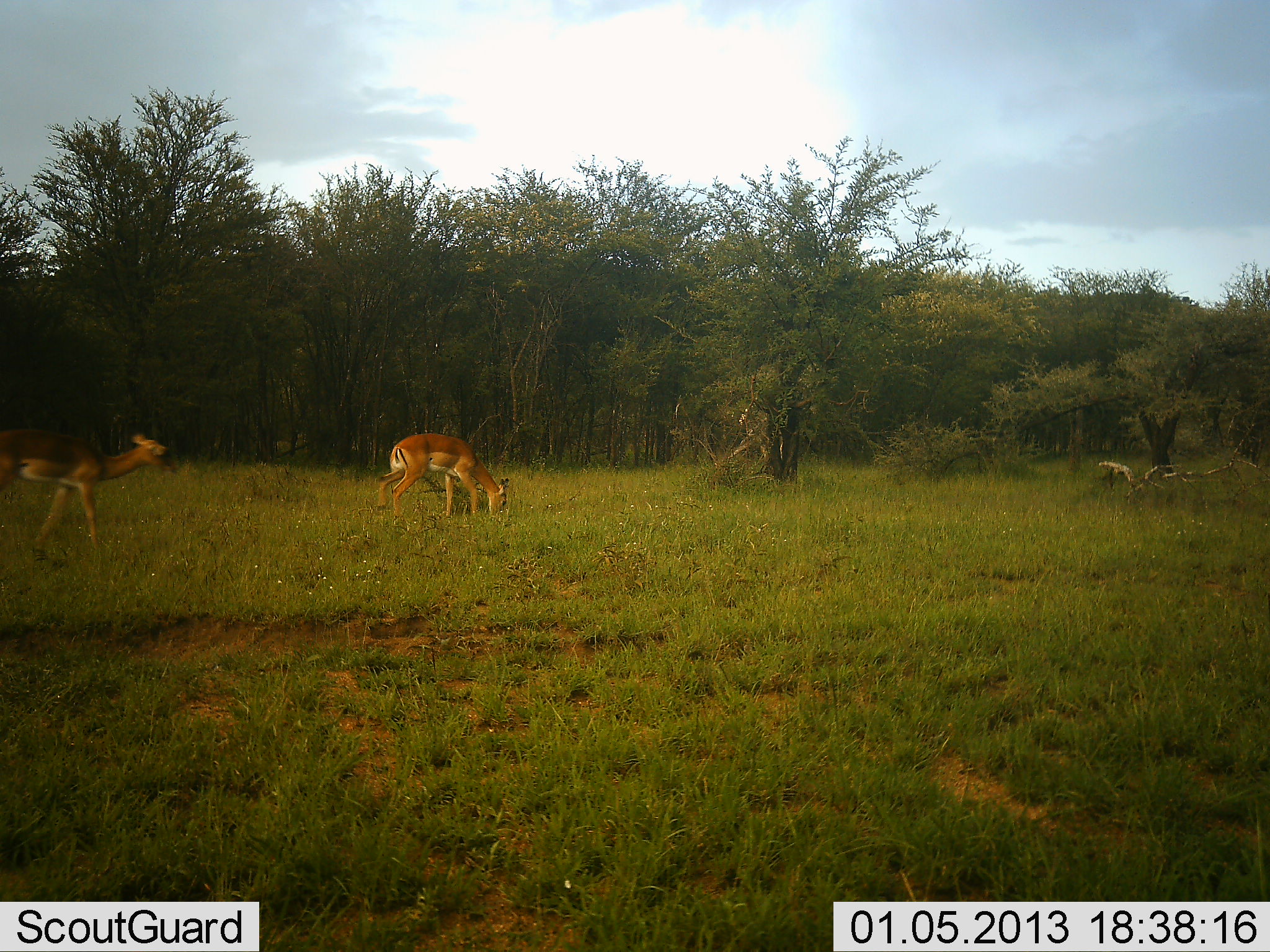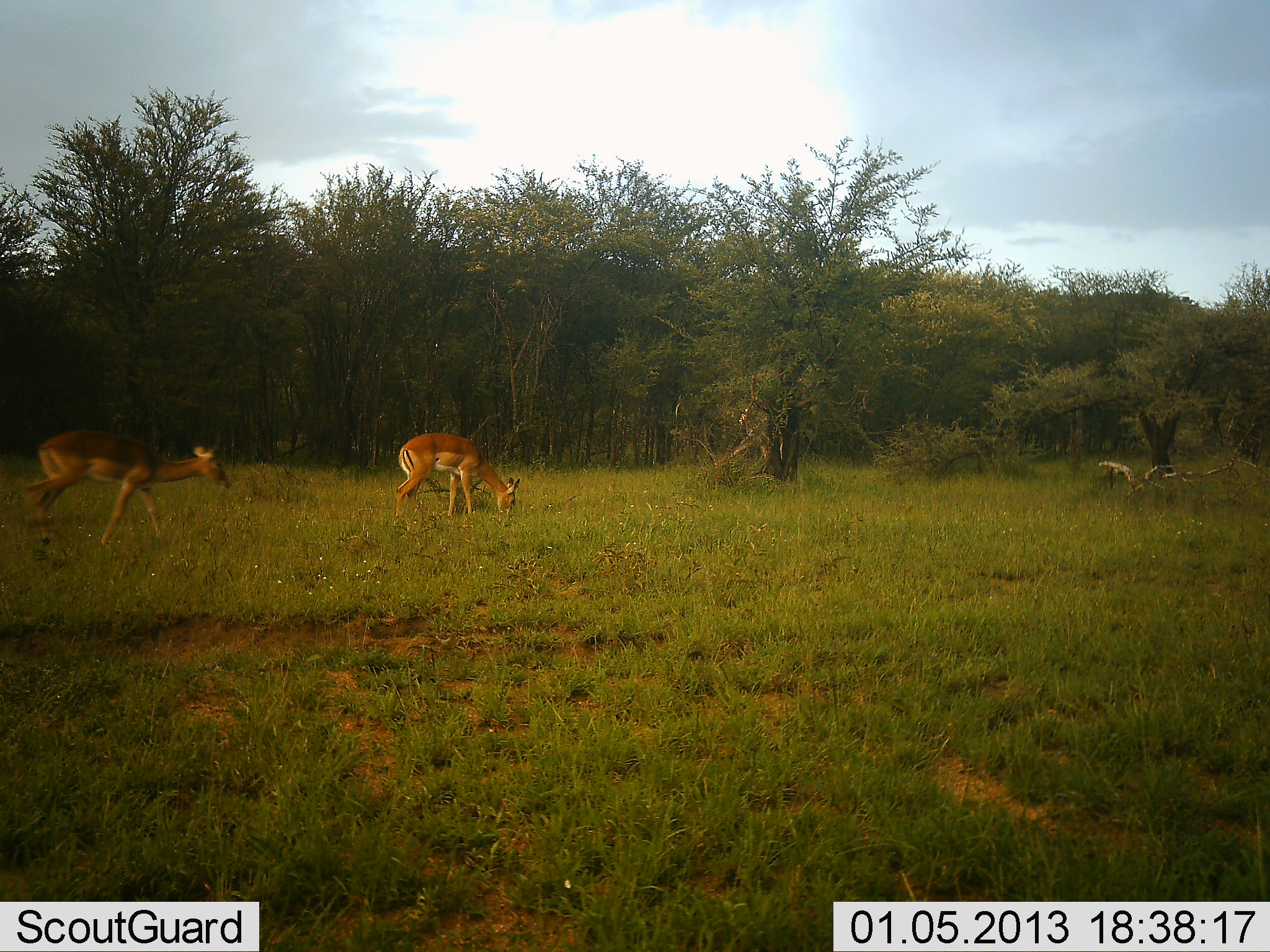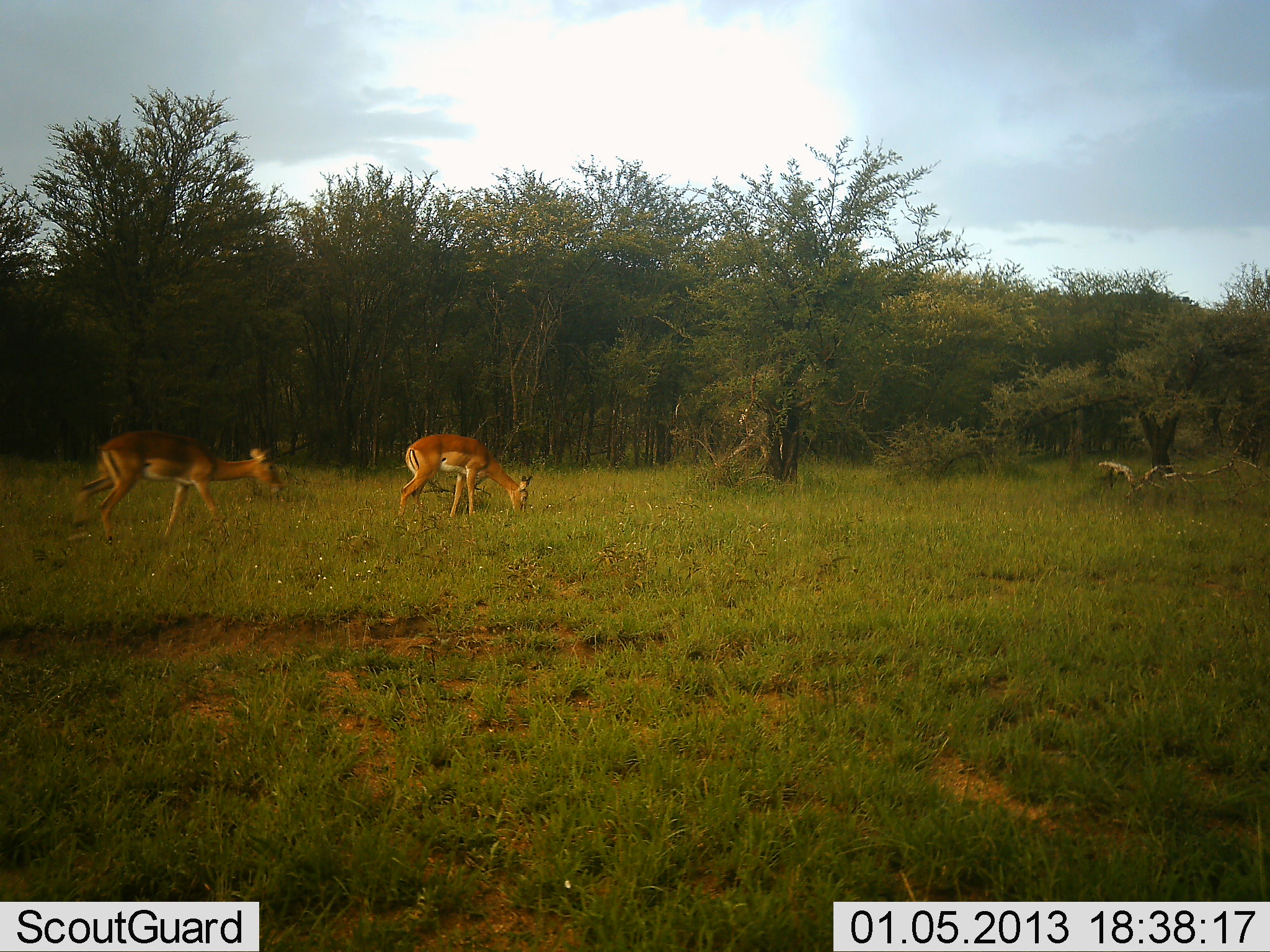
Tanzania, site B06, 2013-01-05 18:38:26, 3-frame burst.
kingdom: Animalia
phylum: Chordata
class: Mammalia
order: Artiodactyla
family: Bovidae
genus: Aepyceros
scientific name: Aepyceros melampus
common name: impala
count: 2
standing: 17%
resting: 0%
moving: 79%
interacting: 0%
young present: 0%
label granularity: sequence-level